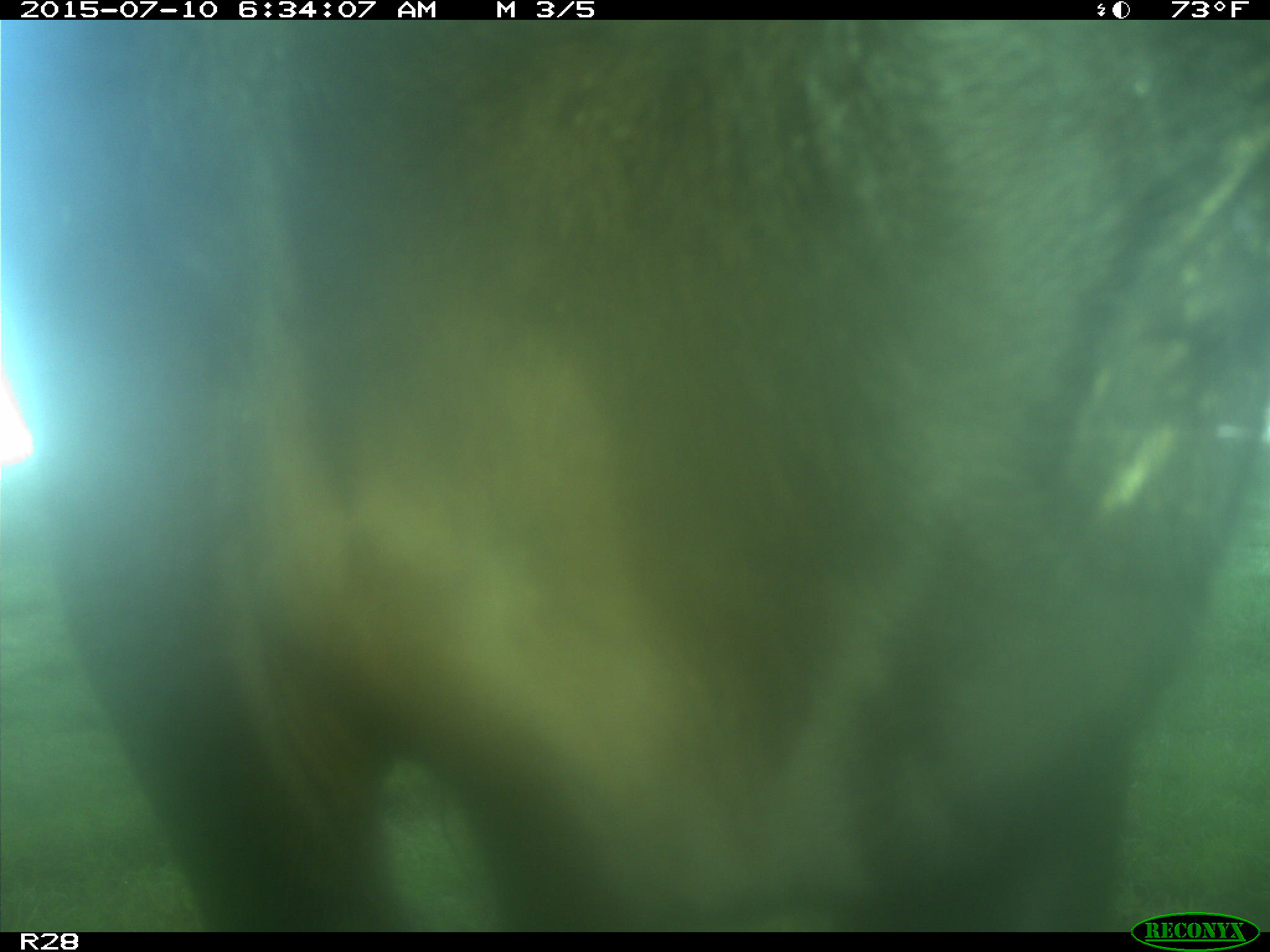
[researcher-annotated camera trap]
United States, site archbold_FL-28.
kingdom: Animalia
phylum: Chordata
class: Mammalia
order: Artiodactyla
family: Bovidae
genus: Bos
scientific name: Bos taurus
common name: domestic cow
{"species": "Bos taurus (domestic cow)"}